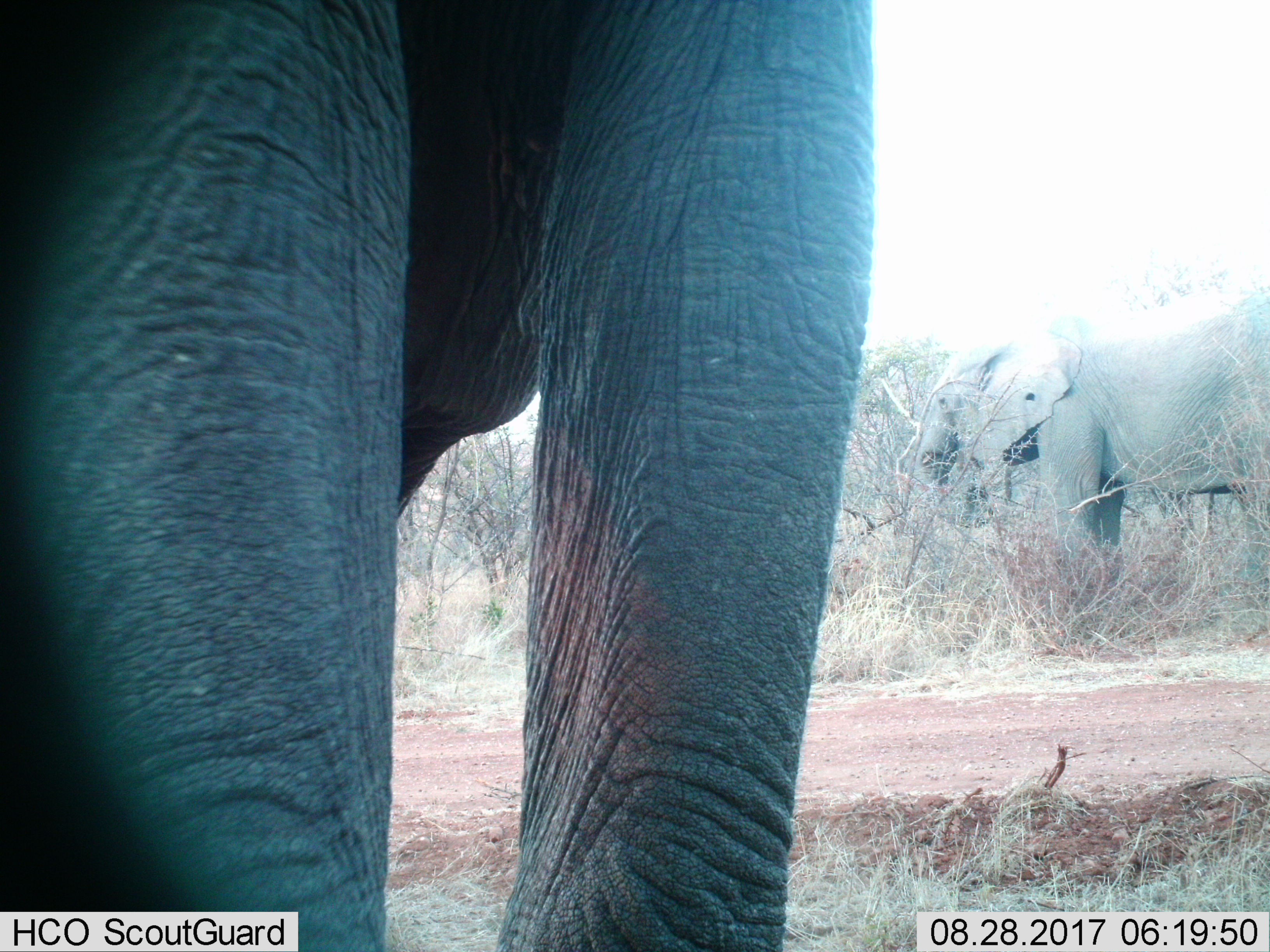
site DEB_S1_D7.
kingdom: Animalia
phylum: Chordata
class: Mammalia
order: Proboscidea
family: Elephantidae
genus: Loxodonta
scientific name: Loxodonta africana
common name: african bush elephant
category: elephant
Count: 2.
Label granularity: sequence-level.